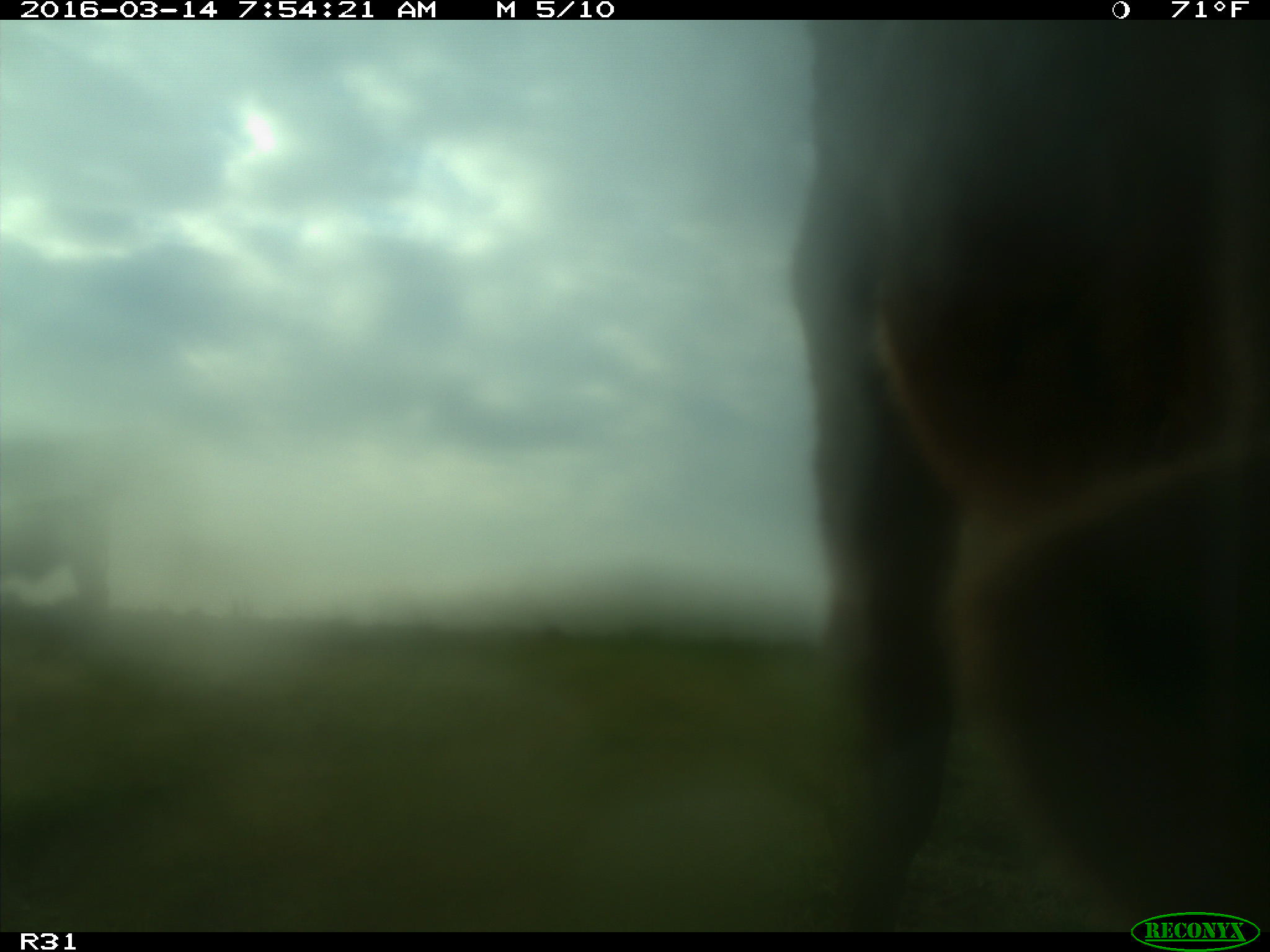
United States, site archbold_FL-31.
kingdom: Animalia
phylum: Chordata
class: Mammalia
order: Artiodactyla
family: Bovidae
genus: Bos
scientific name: Bos taurus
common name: domestic cow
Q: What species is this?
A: Bos taurus (domestic cow).